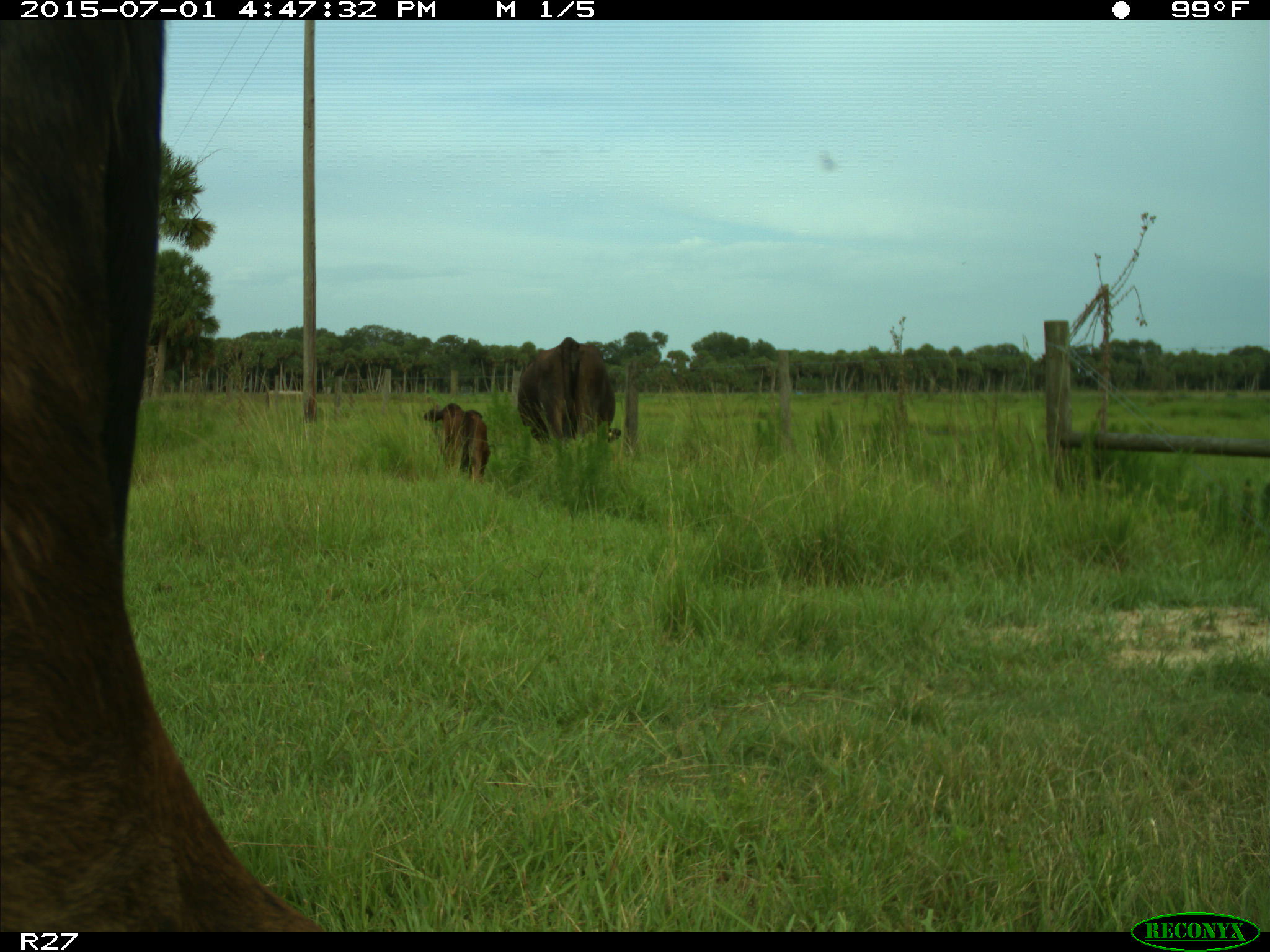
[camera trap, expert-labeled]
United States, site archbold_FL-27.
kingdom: Animalia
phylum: Chordata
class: Mammalia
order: Artiodactyla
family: Bovidae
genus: Bos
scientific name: Bos taurus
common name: domestic cow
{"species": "Bos taurus (domestic cow)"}